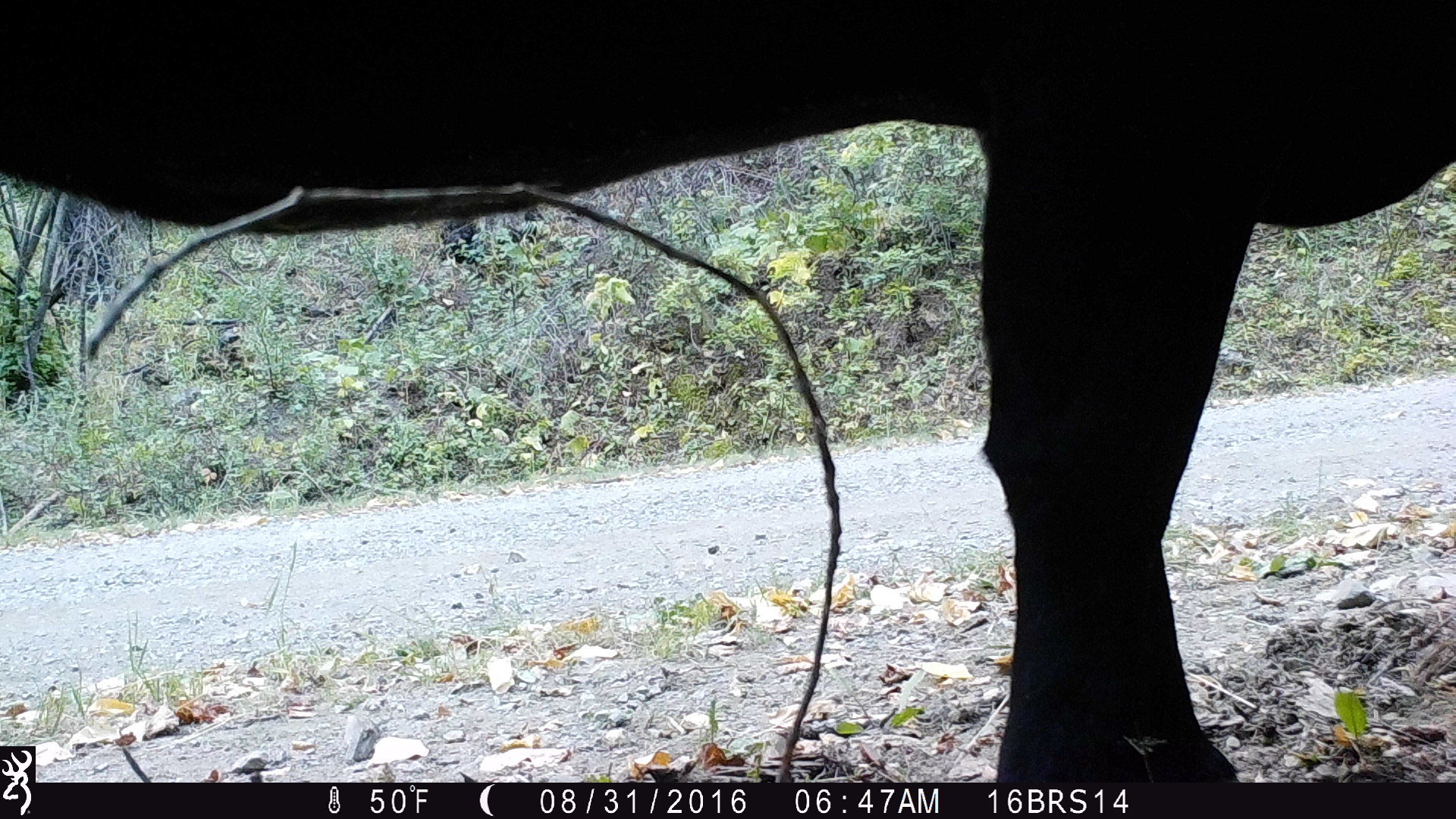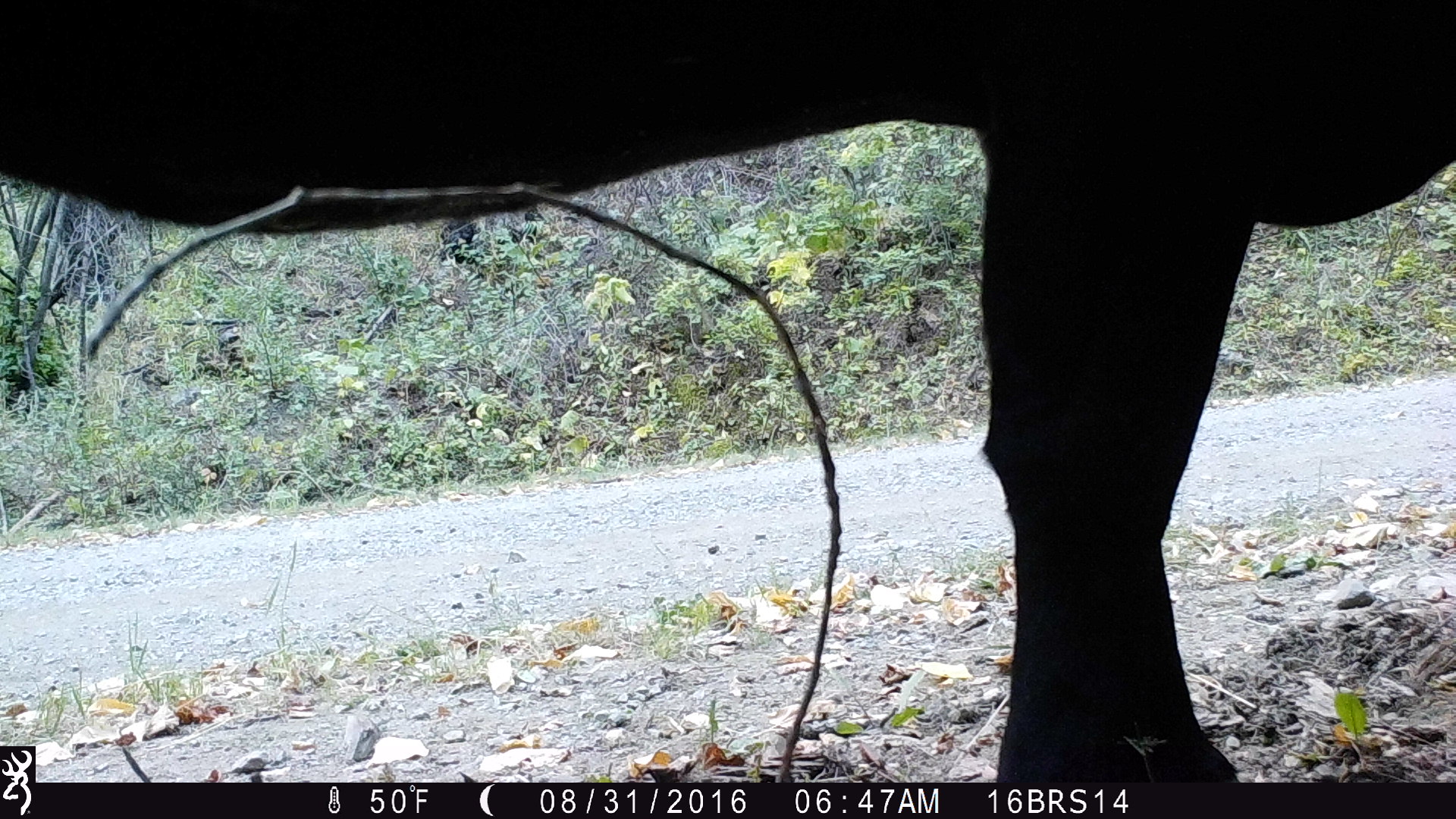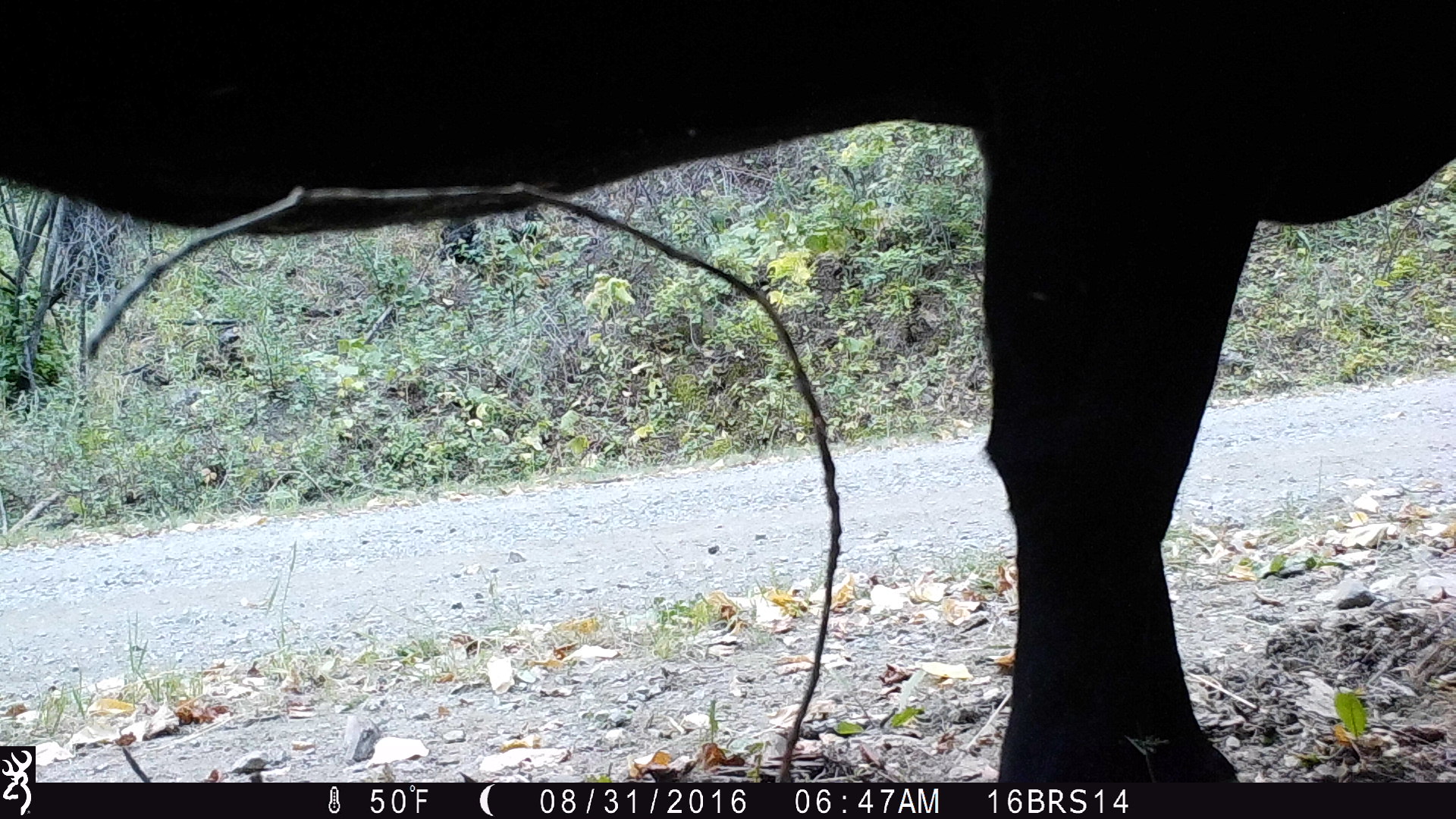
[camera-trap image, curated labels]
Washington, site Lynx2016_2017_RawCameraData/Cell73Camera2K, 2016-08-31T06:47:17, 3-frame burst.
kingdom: Animalia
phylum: Chordata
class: Mammalia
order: Artiodactyla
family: Bovidae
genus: Bos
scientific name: Bos taurus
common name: domestic cattle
Domestic cattle (Bos taurus). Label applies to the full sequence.